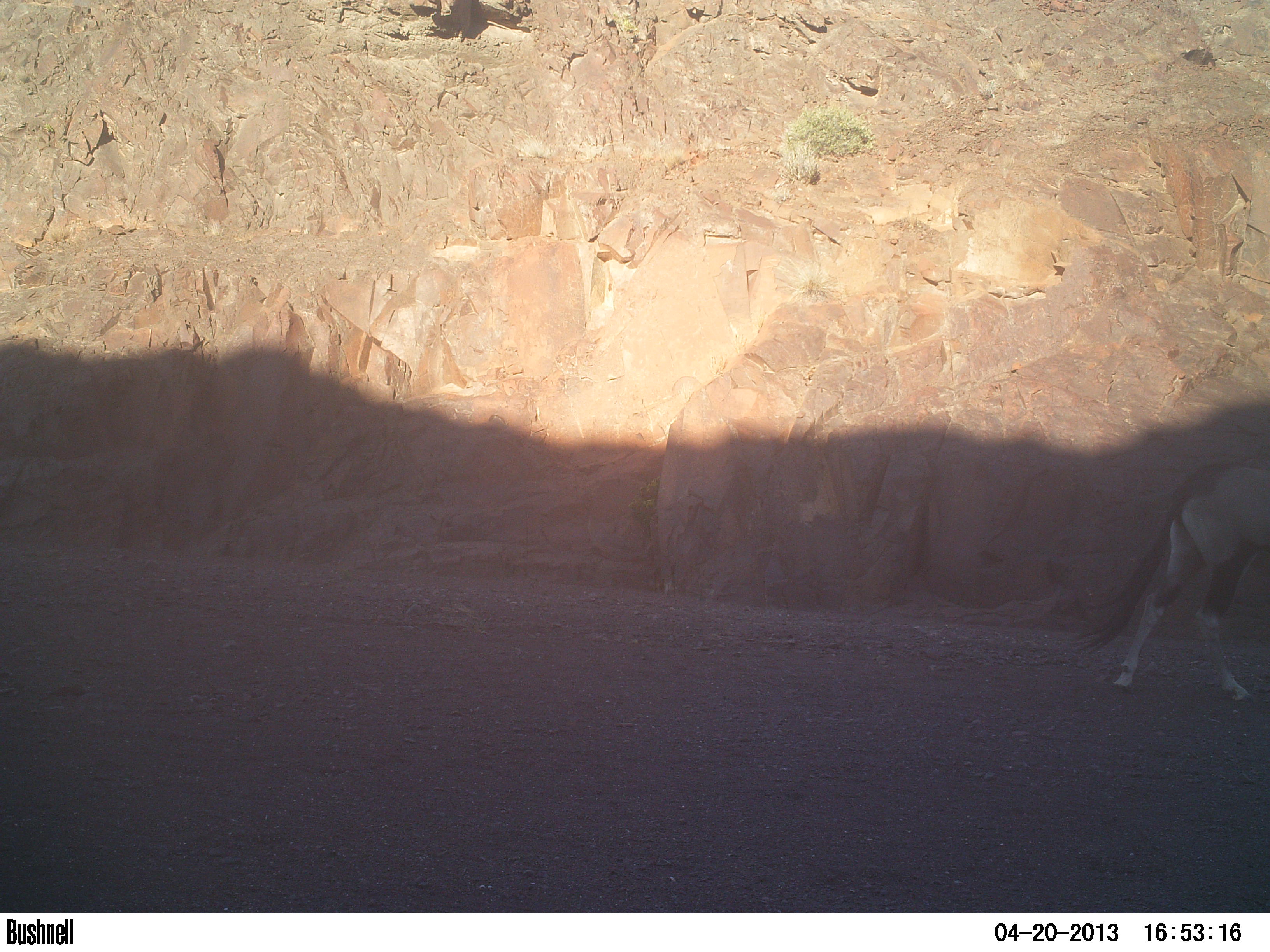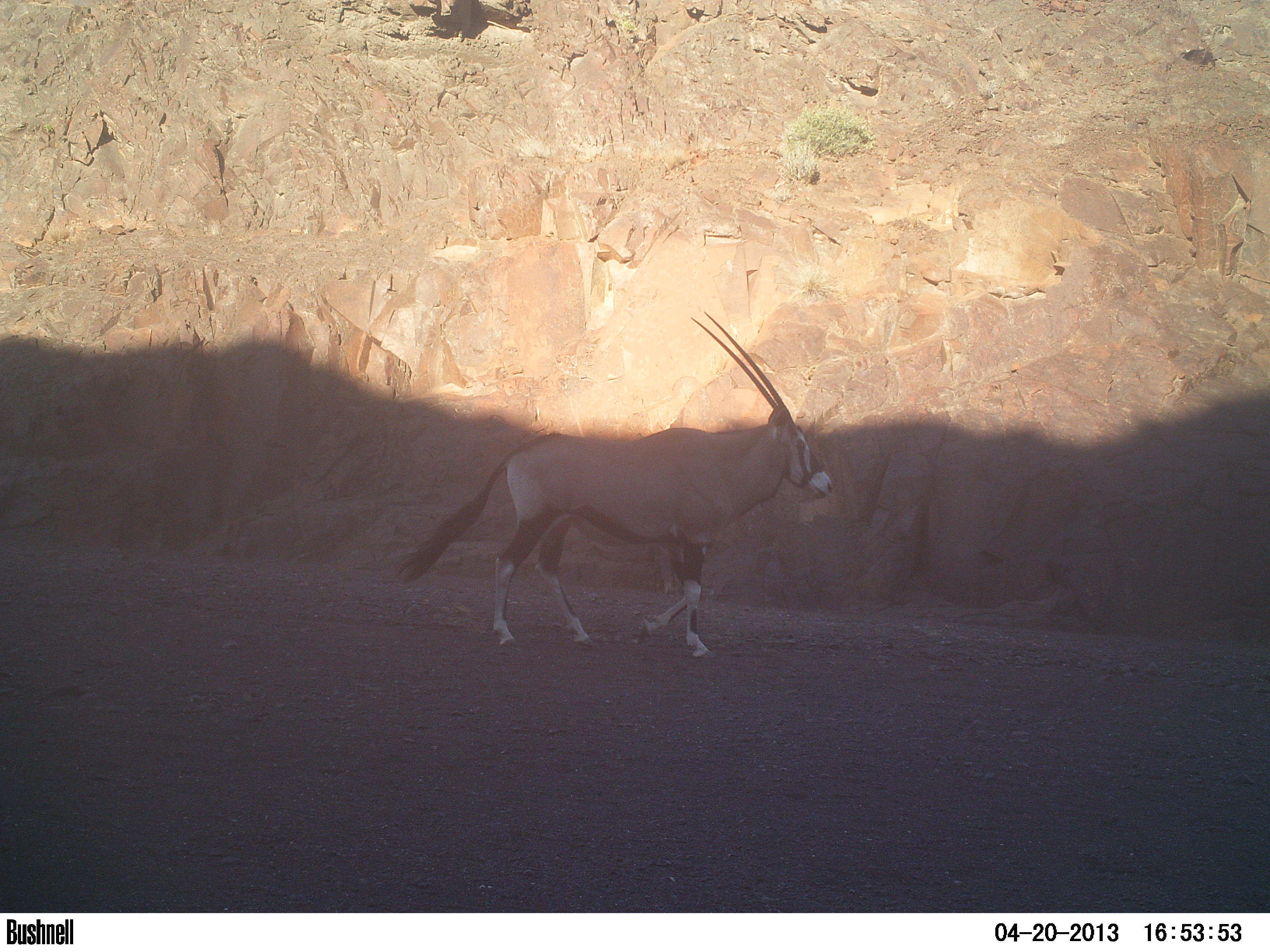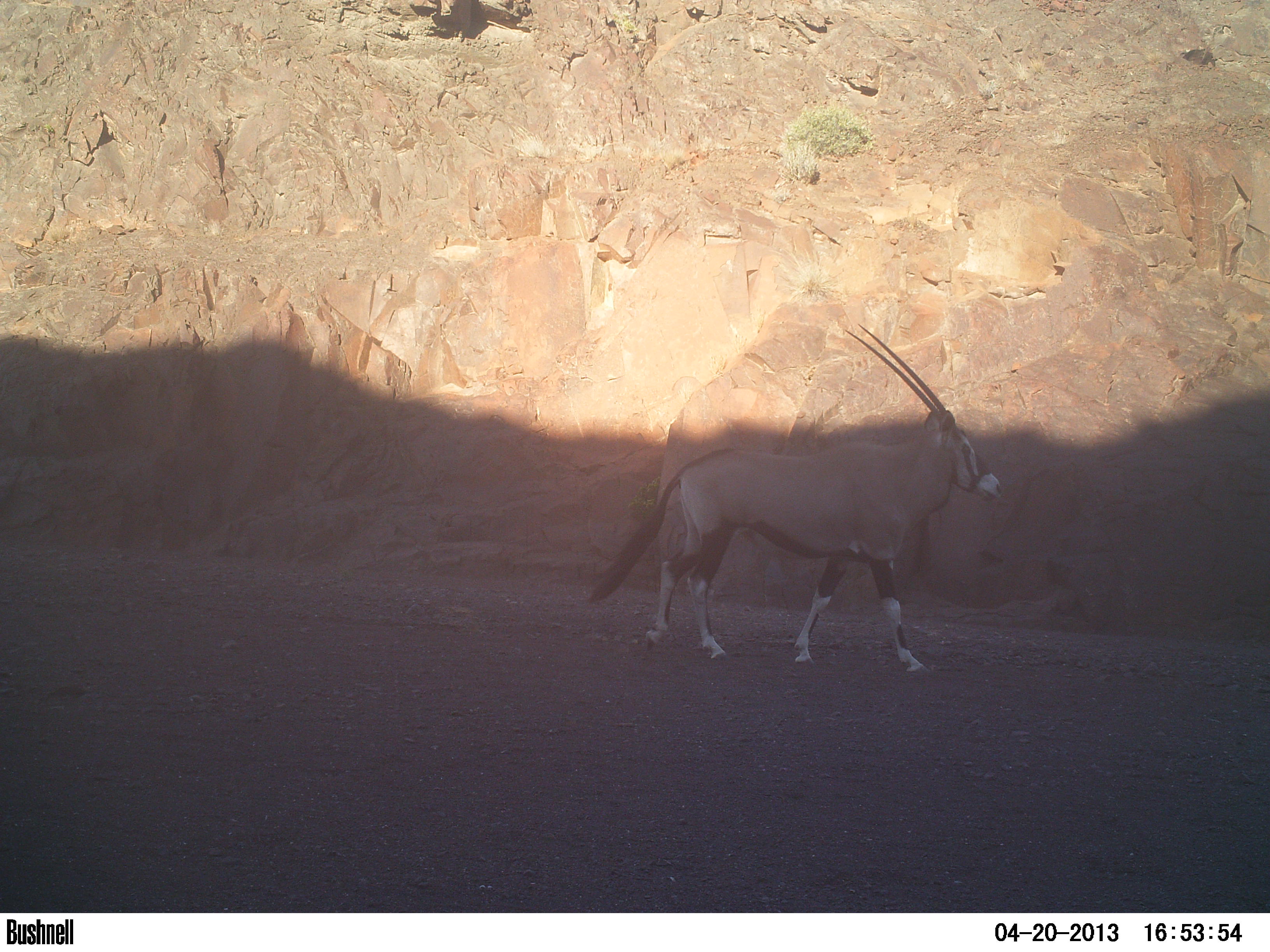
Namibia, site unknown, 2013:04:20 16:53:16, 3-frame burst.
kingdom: Animalia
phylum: Chordata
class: Mammalia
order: Artiodactyla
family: Bovidae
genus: Oryx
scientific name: Oryx gazella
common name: gemsbok